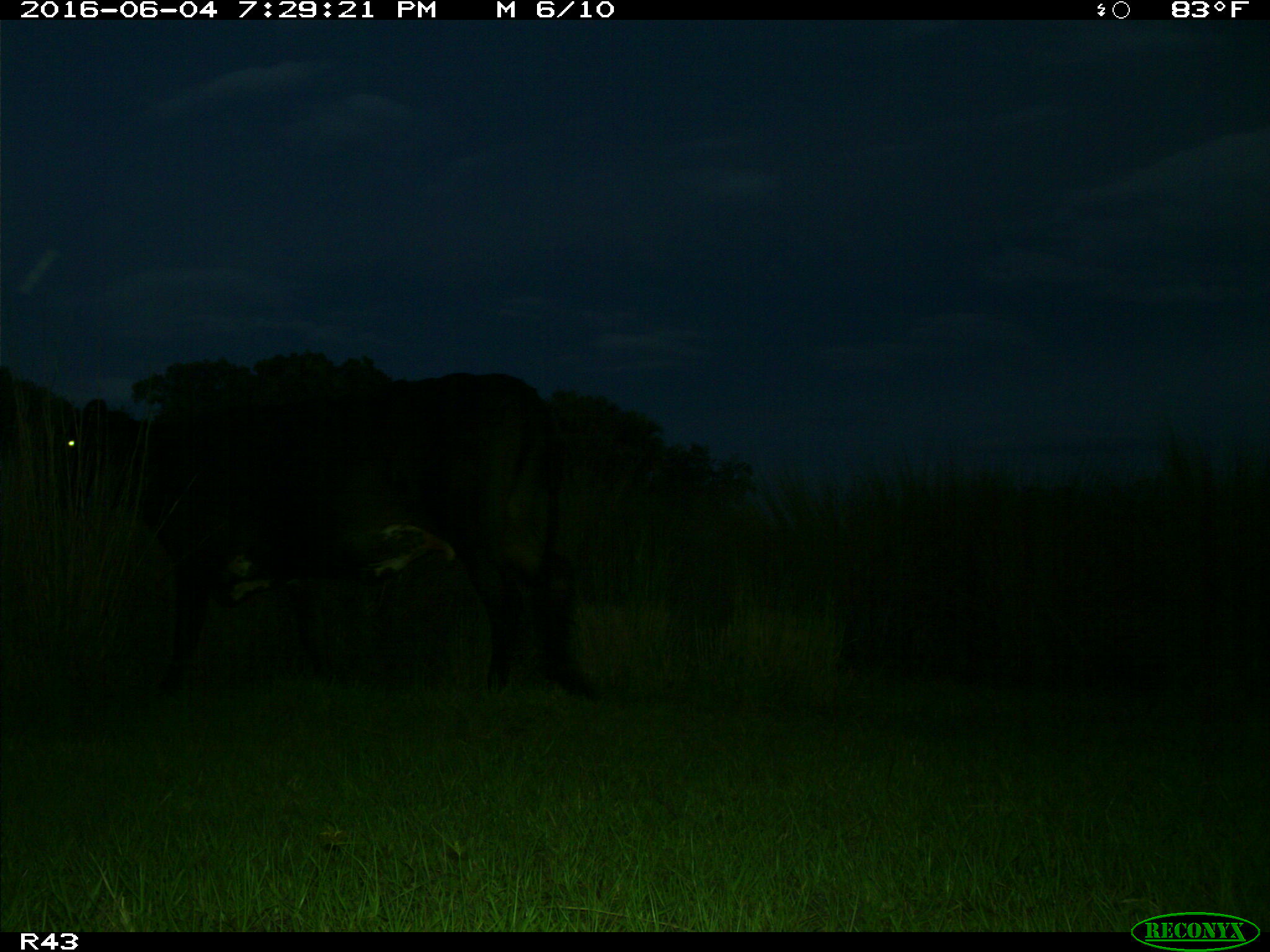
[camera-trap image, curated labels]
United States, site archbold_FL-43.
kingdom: Animalia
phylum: Chordata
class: Mammalia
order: Artiodactyla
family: Bovidae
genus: Bos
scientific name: Bos taurus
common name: domestic cow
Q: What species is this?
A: Bos taurus (domestic cow).